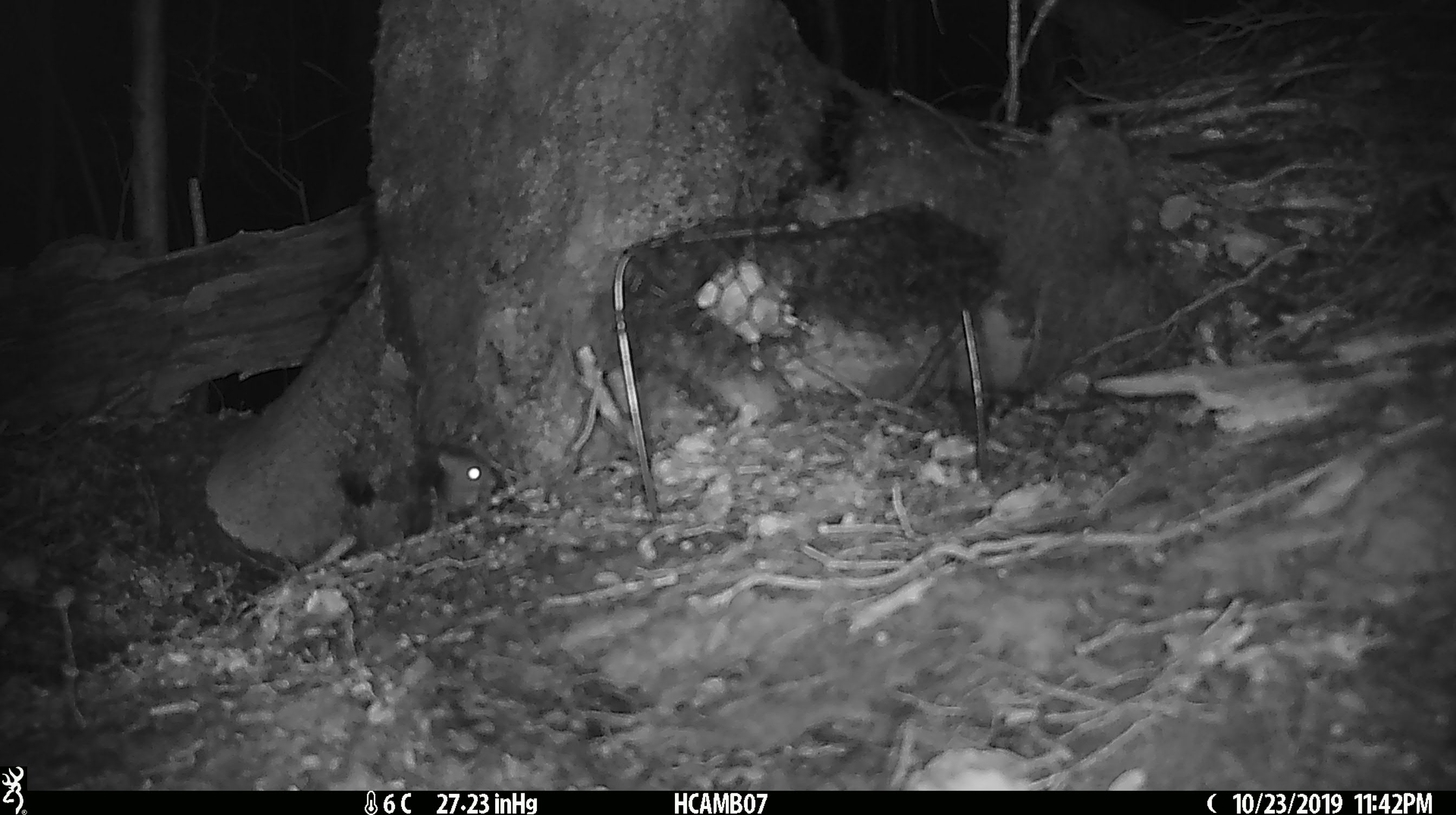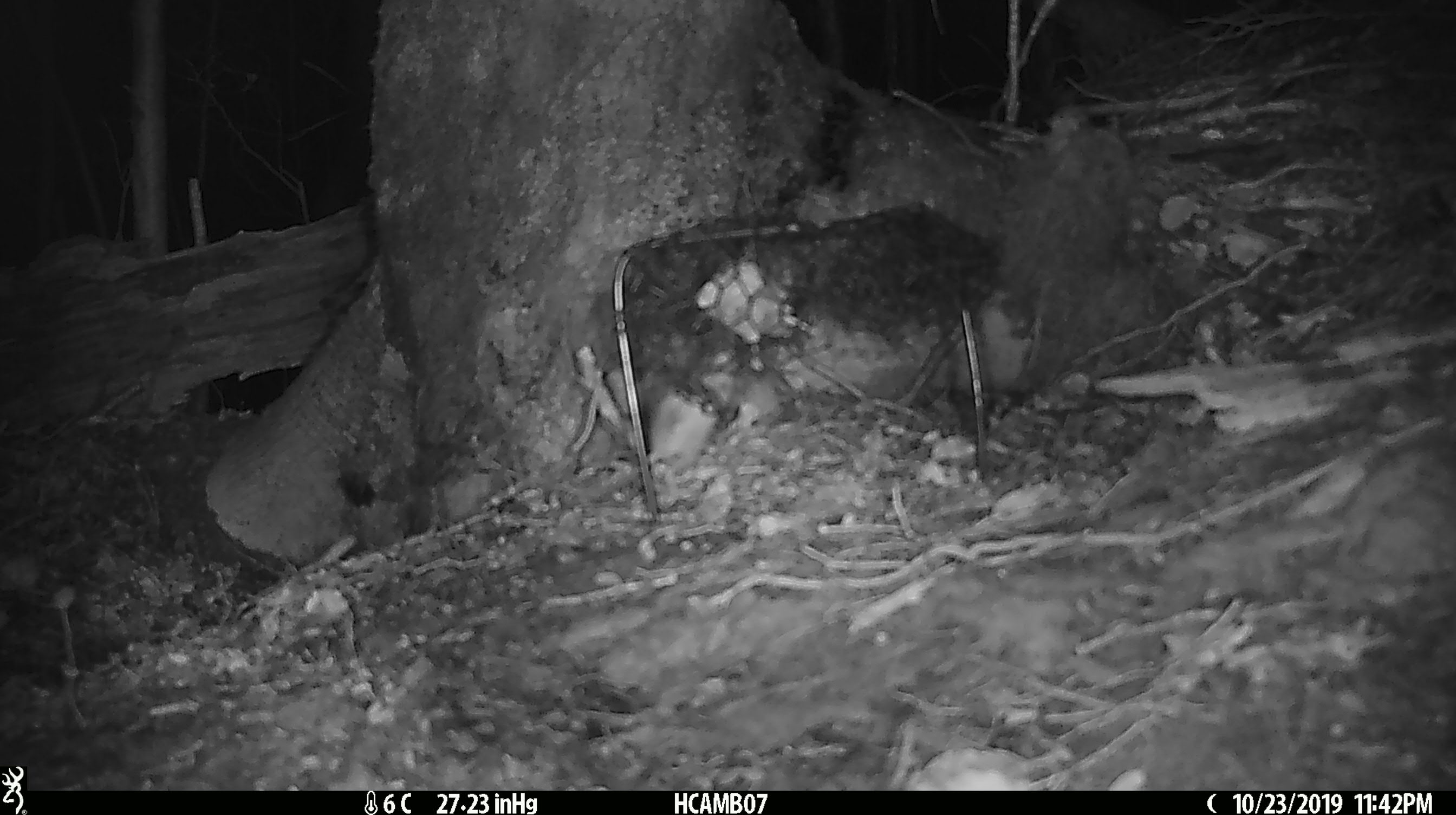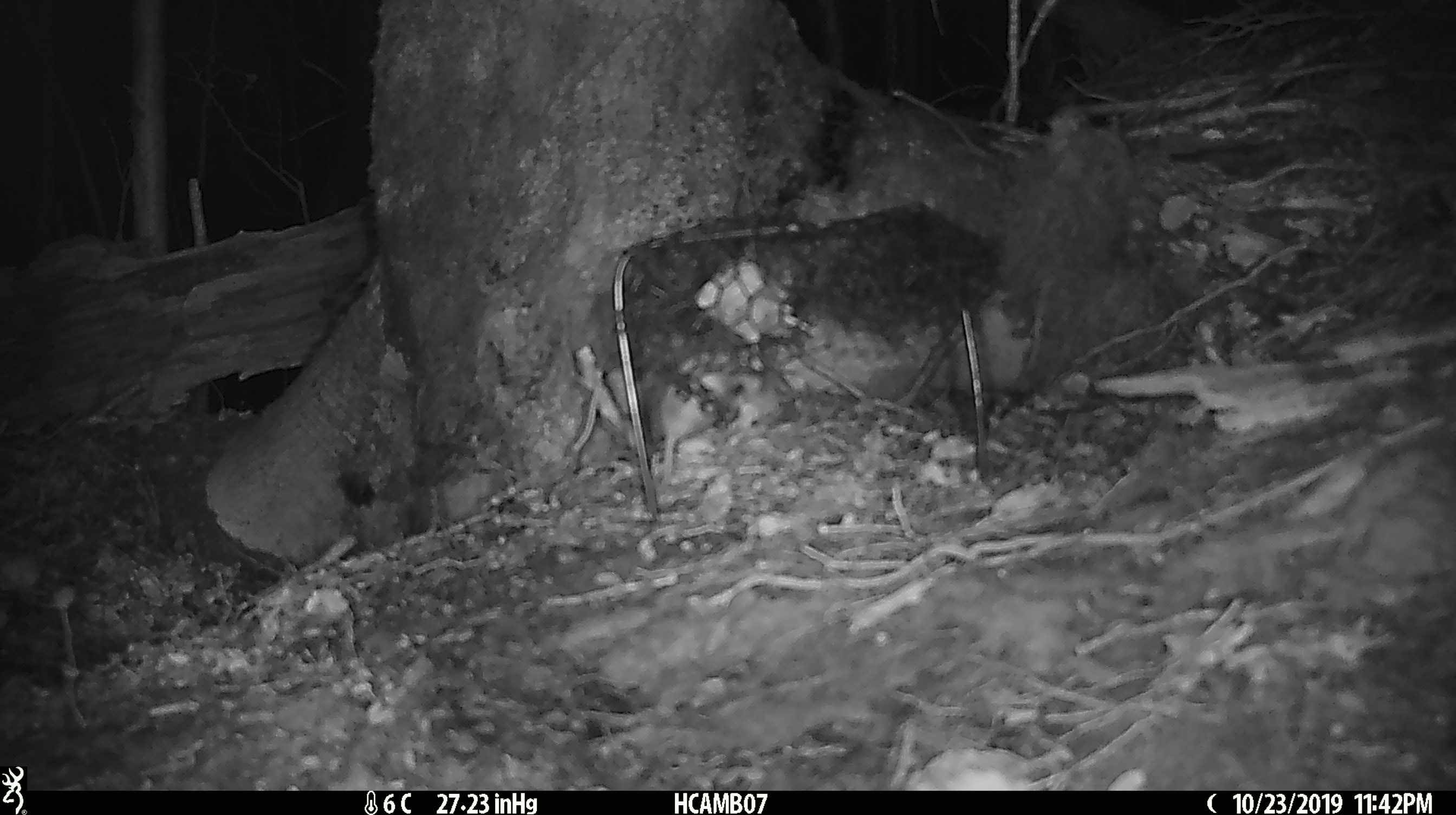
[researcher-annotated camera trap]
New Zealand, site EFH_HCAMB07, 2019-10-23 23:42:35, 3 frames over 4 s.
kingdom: Animalia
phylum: Chordata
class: Mammalia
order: Rodentia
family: Muridae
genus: Mus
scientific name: Mus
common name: mouse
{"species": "mouse (Mus)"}